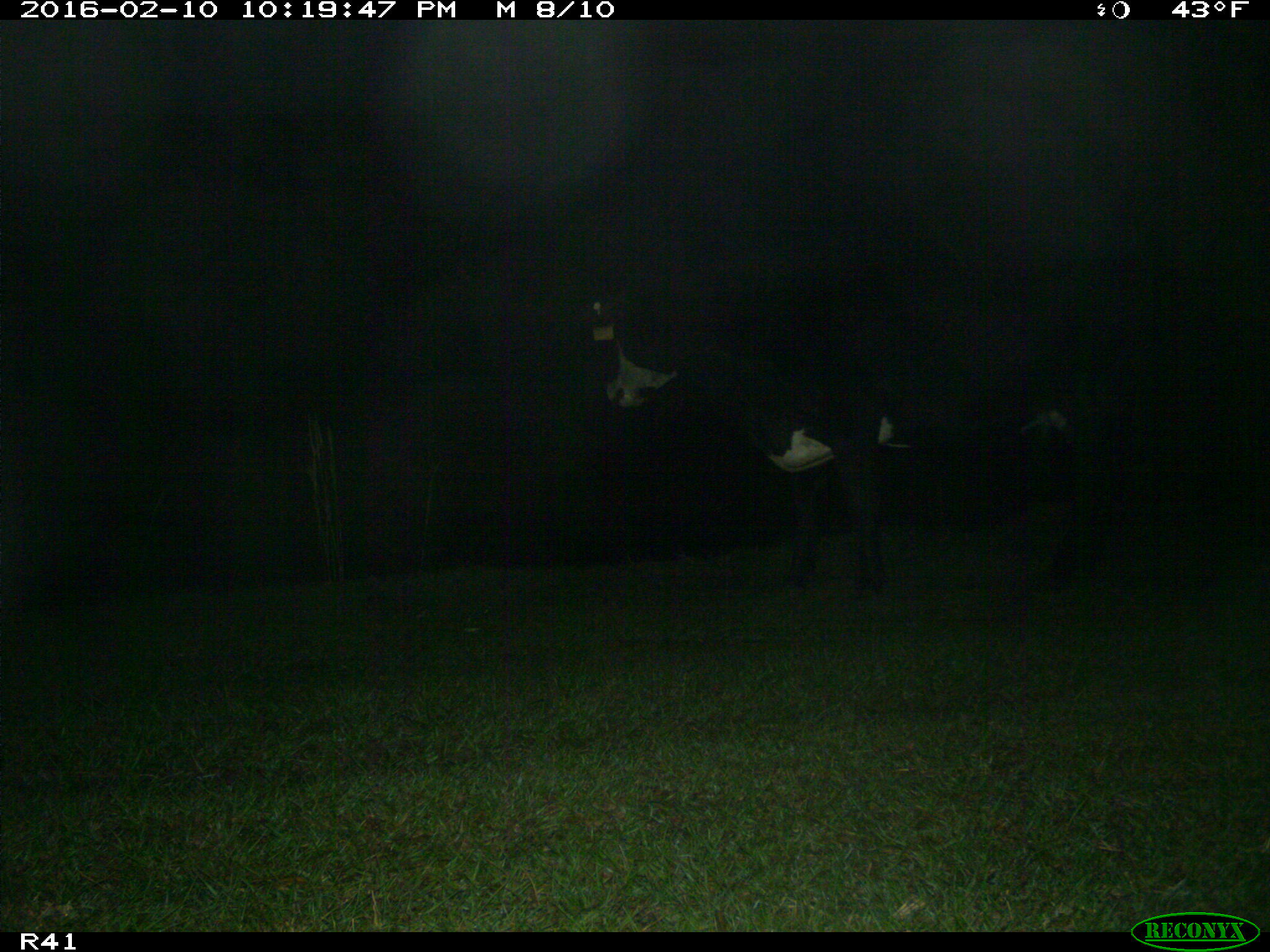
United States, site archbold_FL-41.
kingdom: Animalia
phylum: Chordata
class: Mammalia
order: Artiodactyla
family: Bovidae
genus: Bos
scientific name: Bos taurus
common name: domestic cow